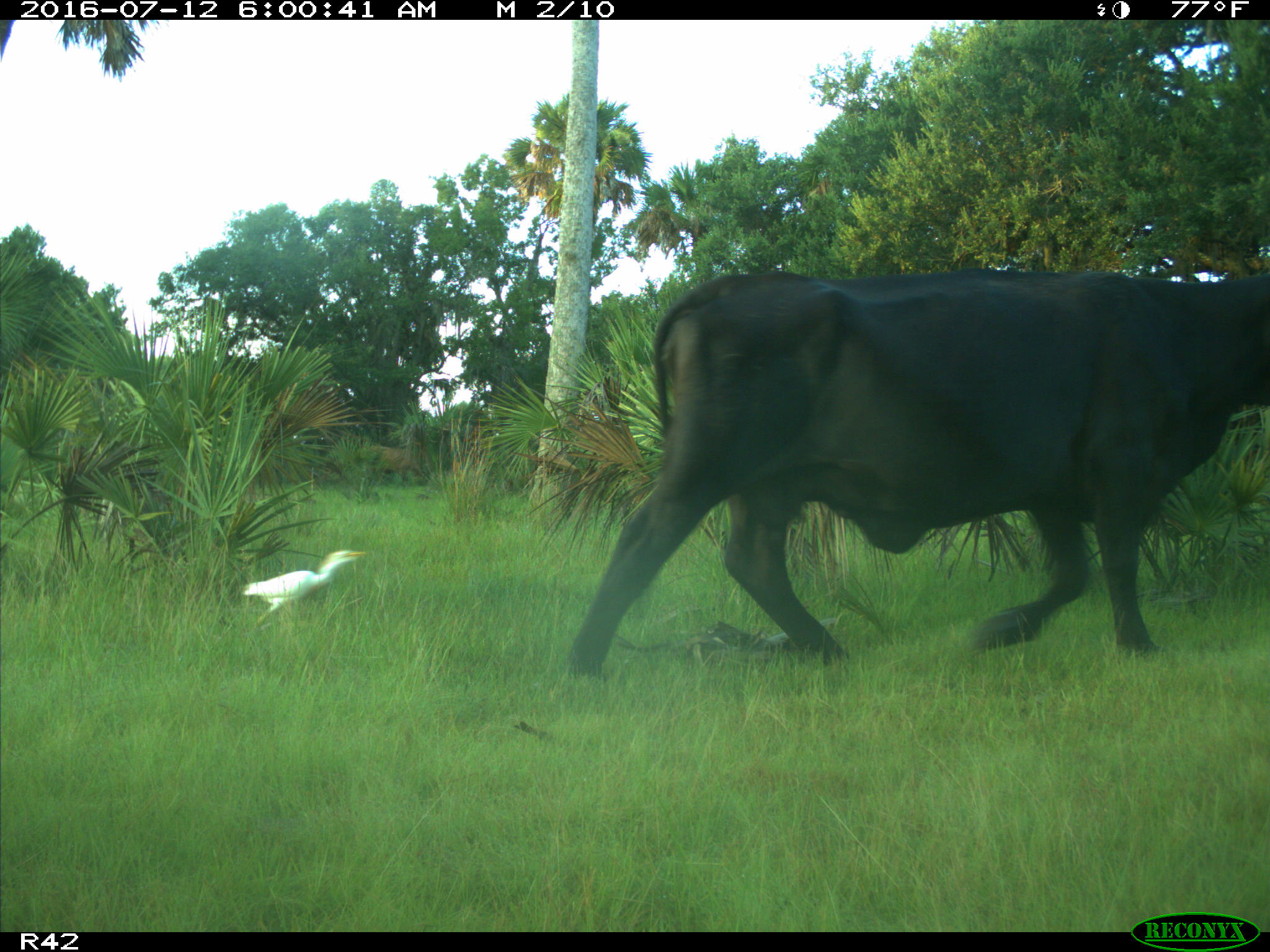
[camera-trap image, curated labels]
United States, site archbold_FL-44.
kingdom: Animalia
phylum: Chordata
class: Mammalia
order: Artiodactyla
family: Bovidae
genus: Bos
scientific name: Bos taurus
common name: domestic cow